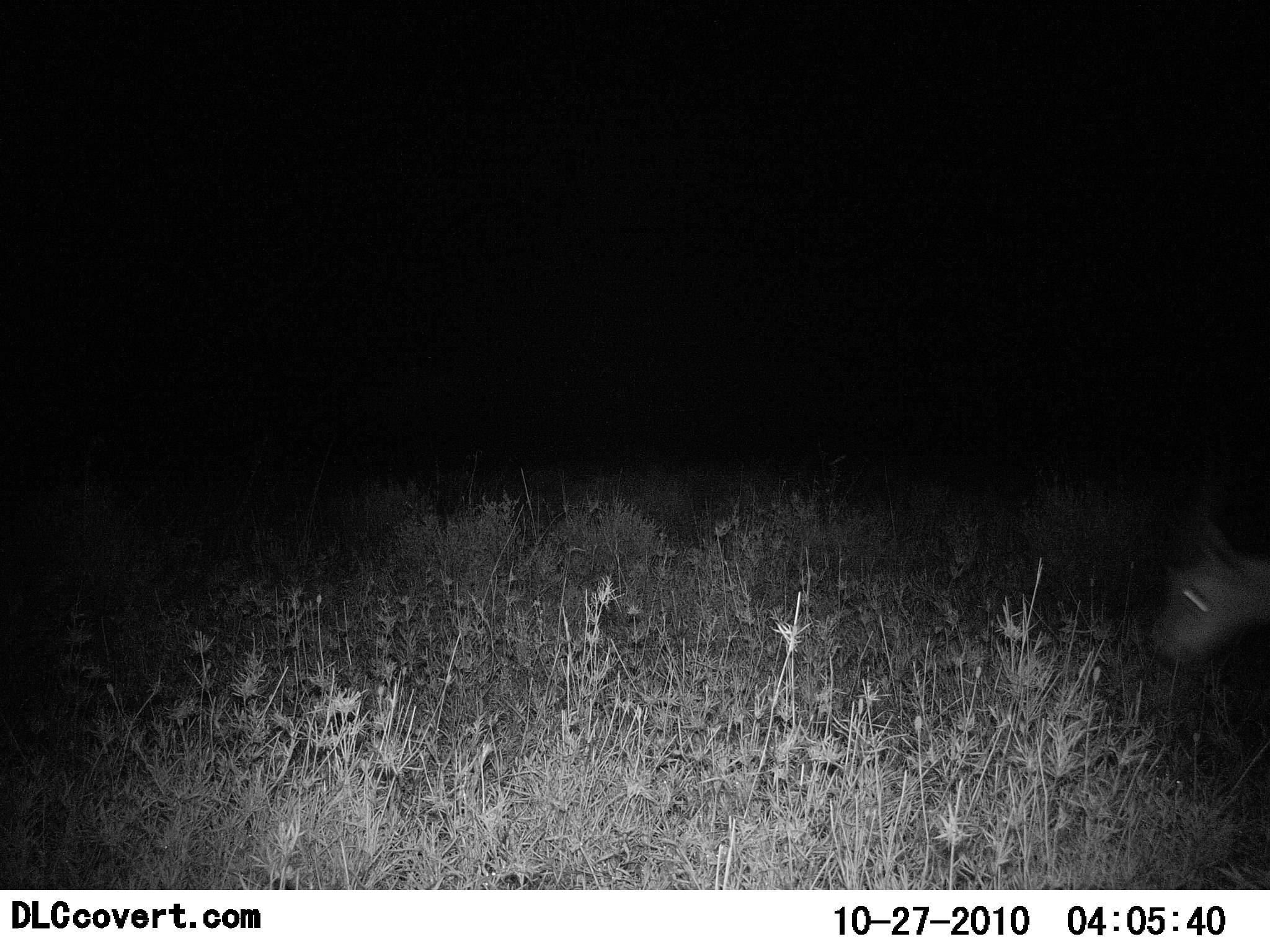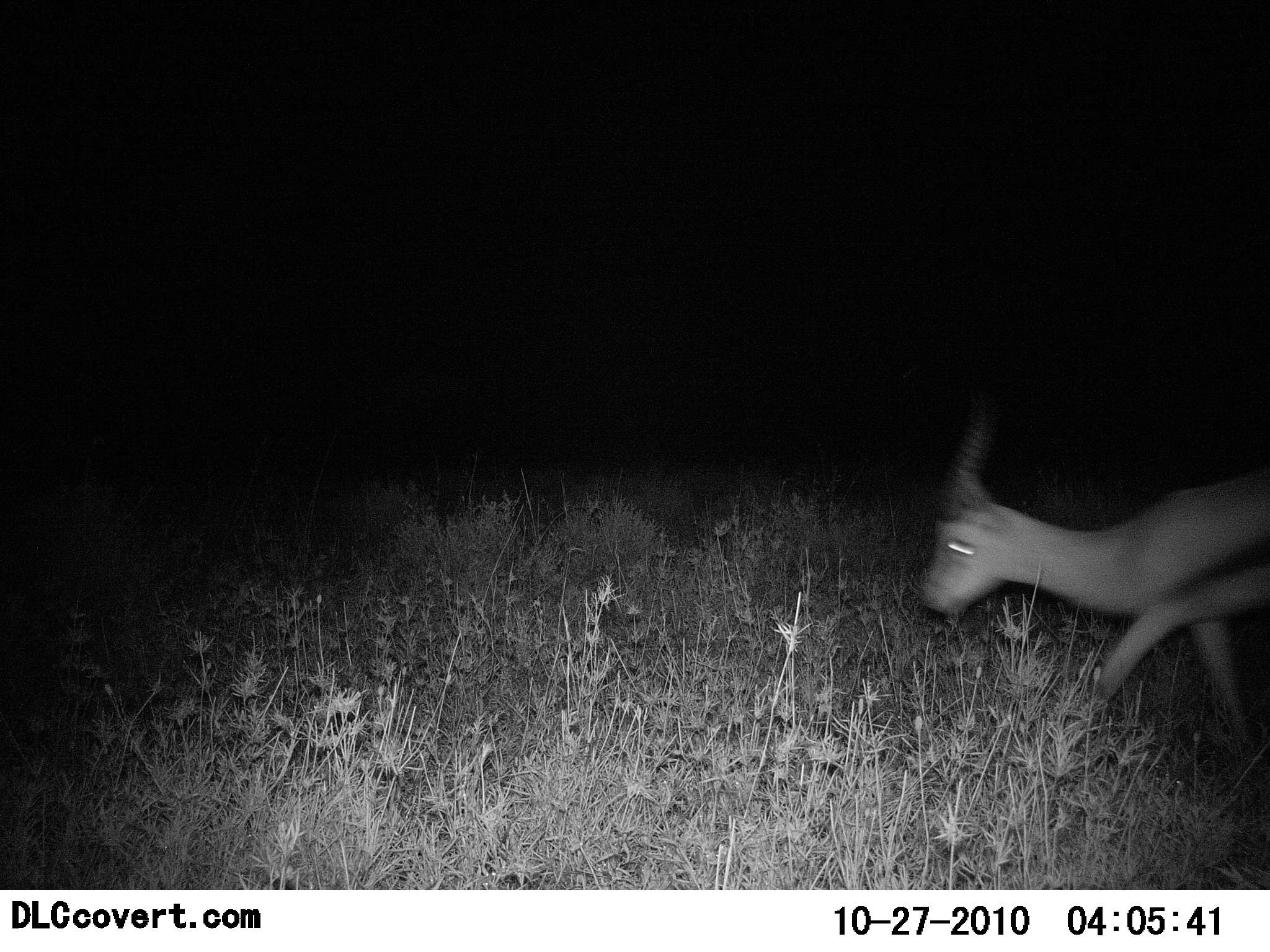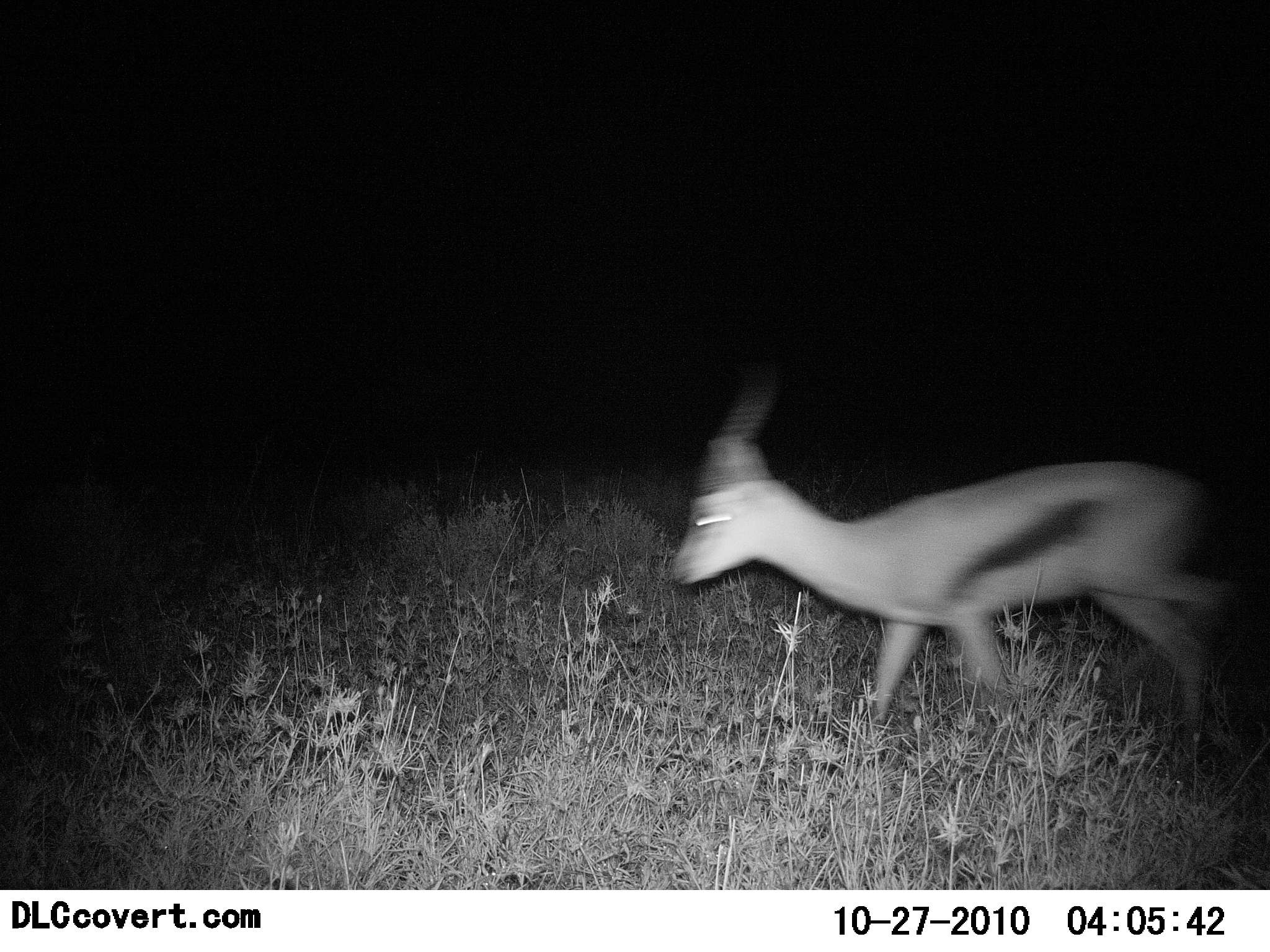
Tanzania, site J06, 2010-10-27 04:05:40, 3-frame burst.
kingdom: Animalia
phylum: Chordata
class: Mammalia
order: Artiodactyla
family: Bovidae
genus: Eudorcas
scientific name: Eudorcas thomsonii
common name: thomson's gazelle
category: gazellethomsons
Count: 1.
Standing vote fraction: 0%.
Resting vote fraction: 0%.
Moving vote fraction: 100%.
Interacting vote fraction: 0%.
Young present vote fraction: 0%.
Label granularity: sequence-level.